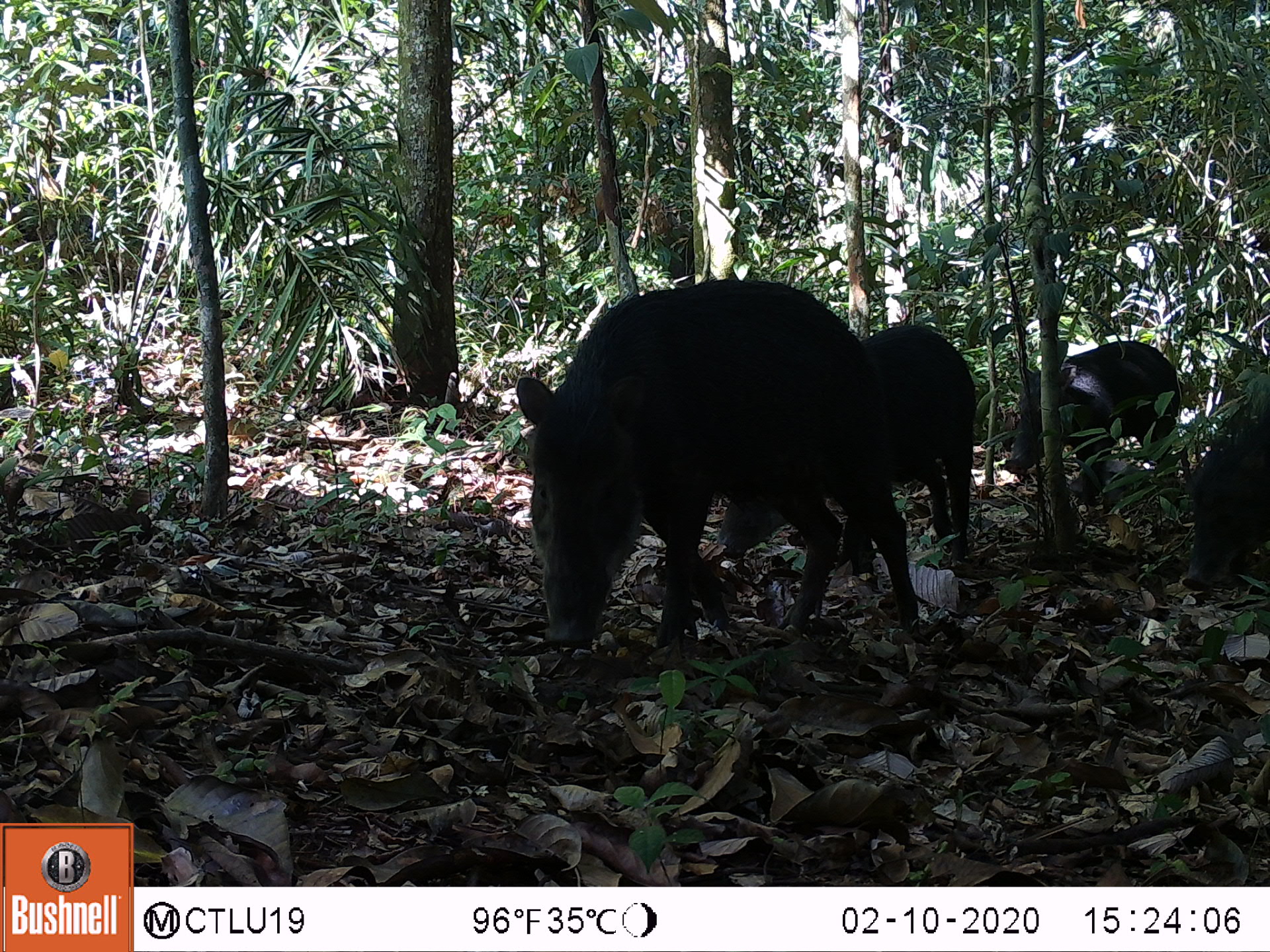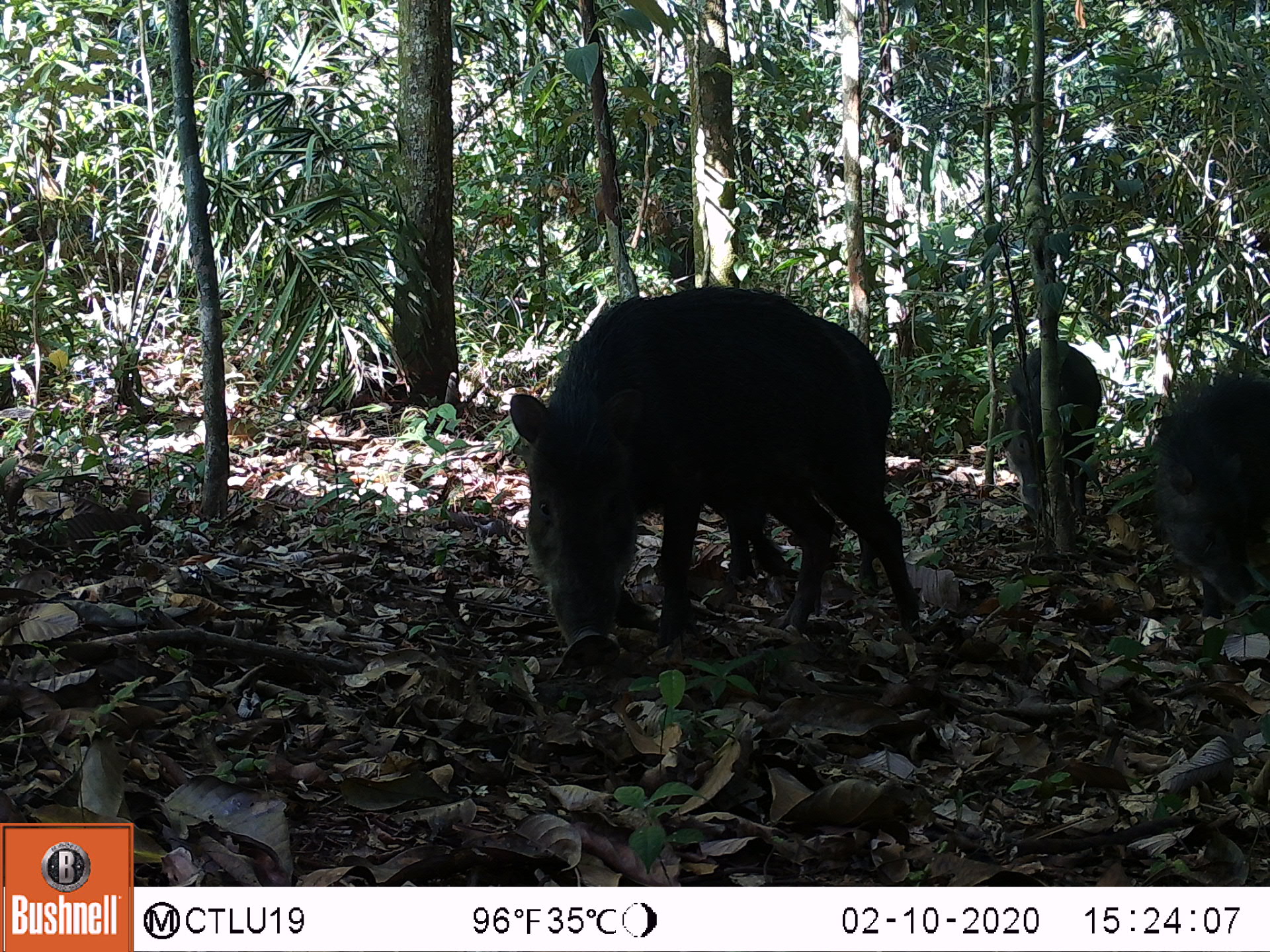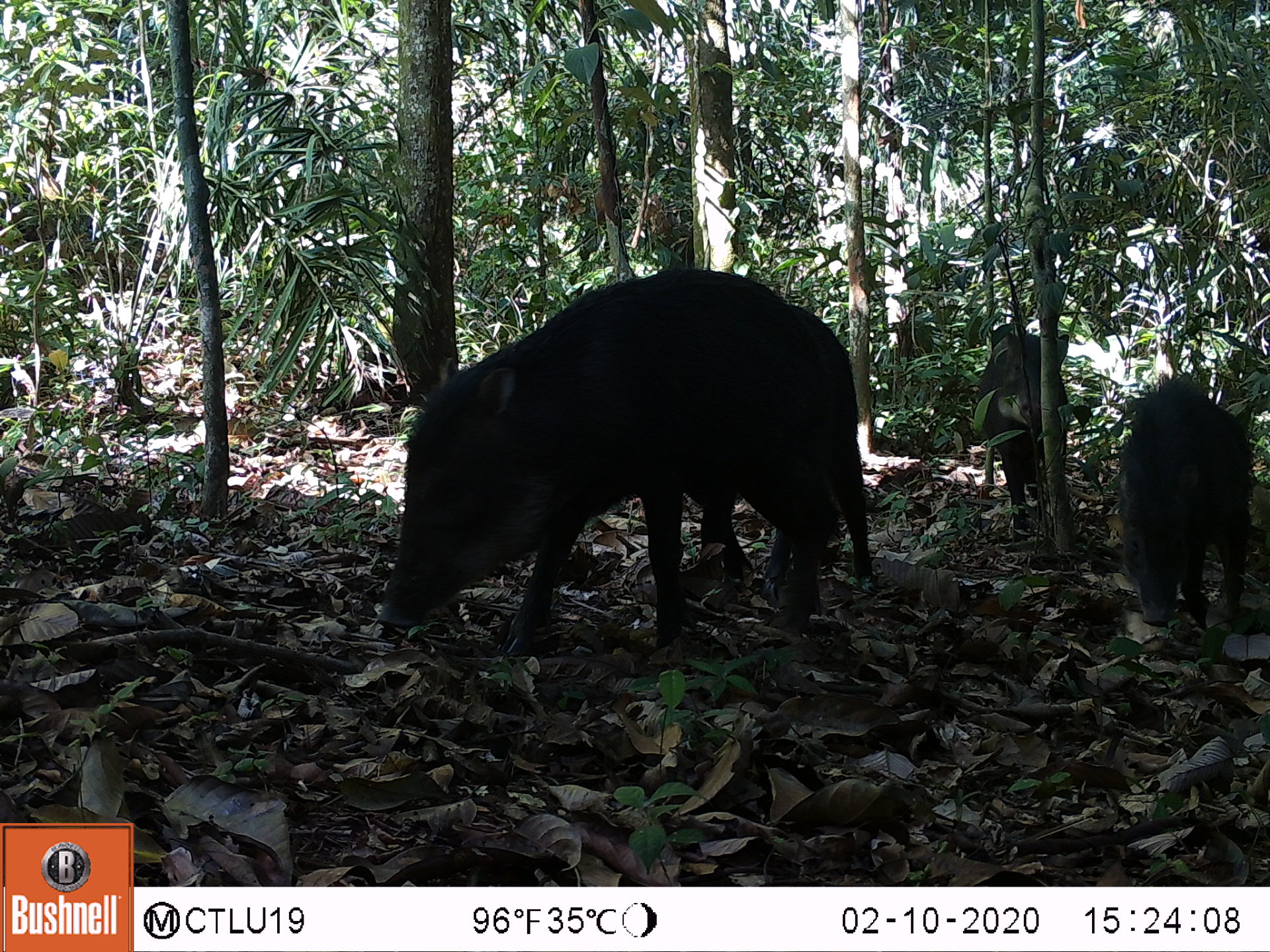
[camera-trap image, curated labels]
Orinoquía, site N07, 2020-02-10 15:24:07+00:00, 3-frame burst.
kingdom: Animalia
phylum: Chordata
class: Mammalia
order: Artiodactyla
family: Tayassuidae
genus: Tayassu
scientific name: Tayassu pecari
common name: white-lipped peccary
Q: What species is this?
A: White-lipped peccary (Tayassu pecari).